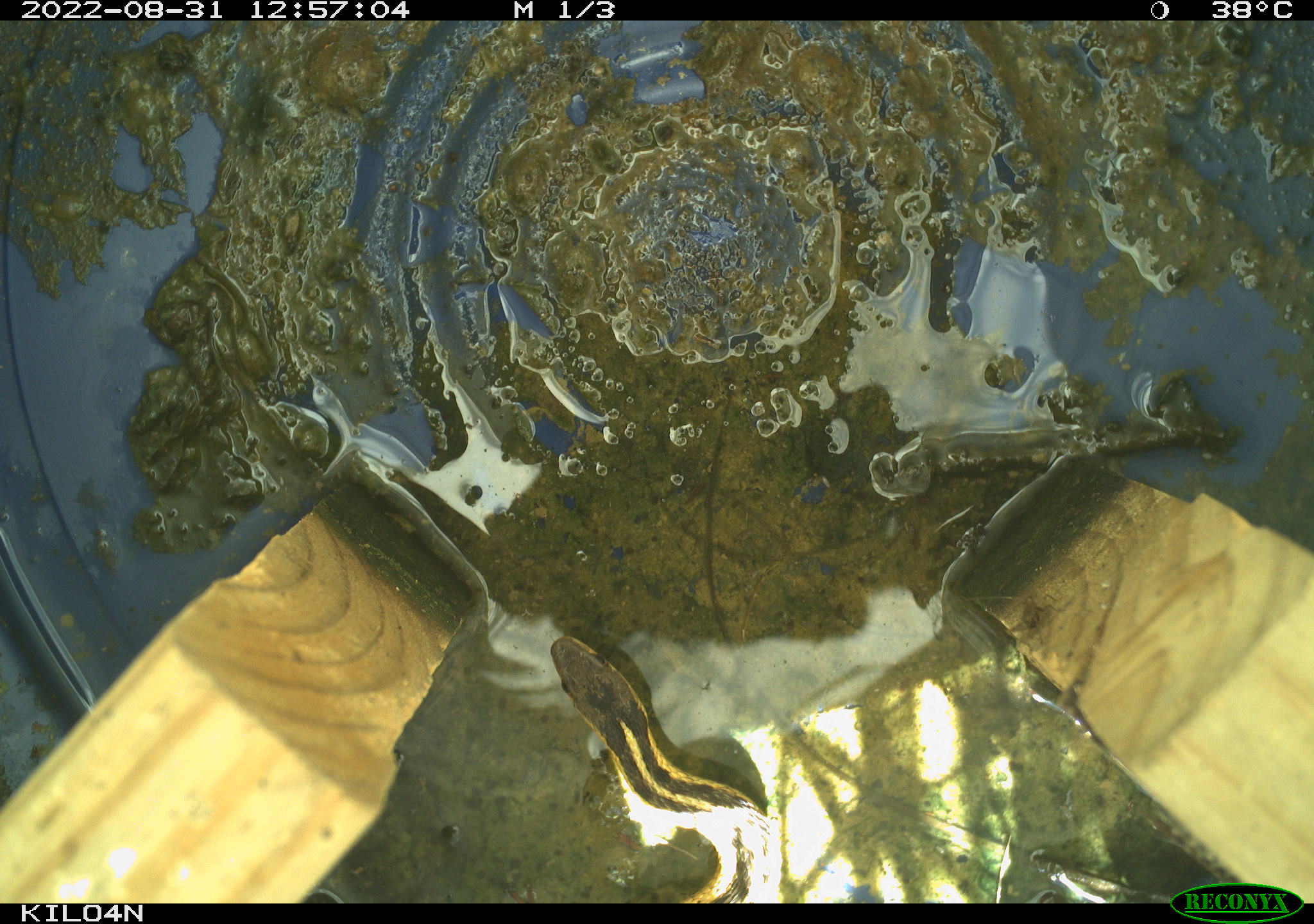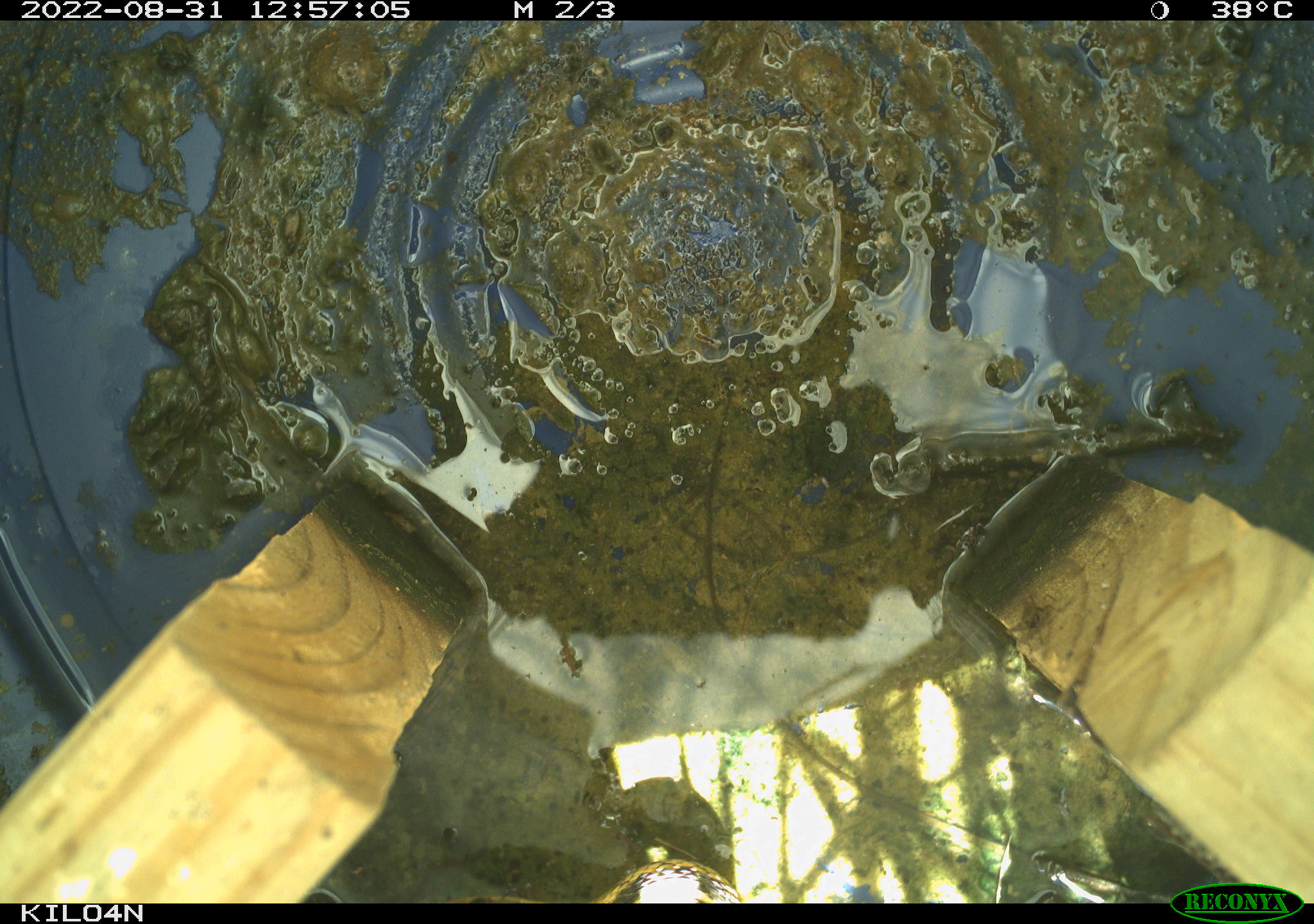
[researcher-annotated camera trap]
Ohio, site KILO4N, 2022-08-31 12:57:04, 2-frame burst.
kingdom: Animalia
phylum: Chordata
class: Reptilia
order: Squamata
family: Colubridae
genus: Thamnophis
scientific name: Thamnophis sirtalis sirtalis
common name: eastern gartersnake